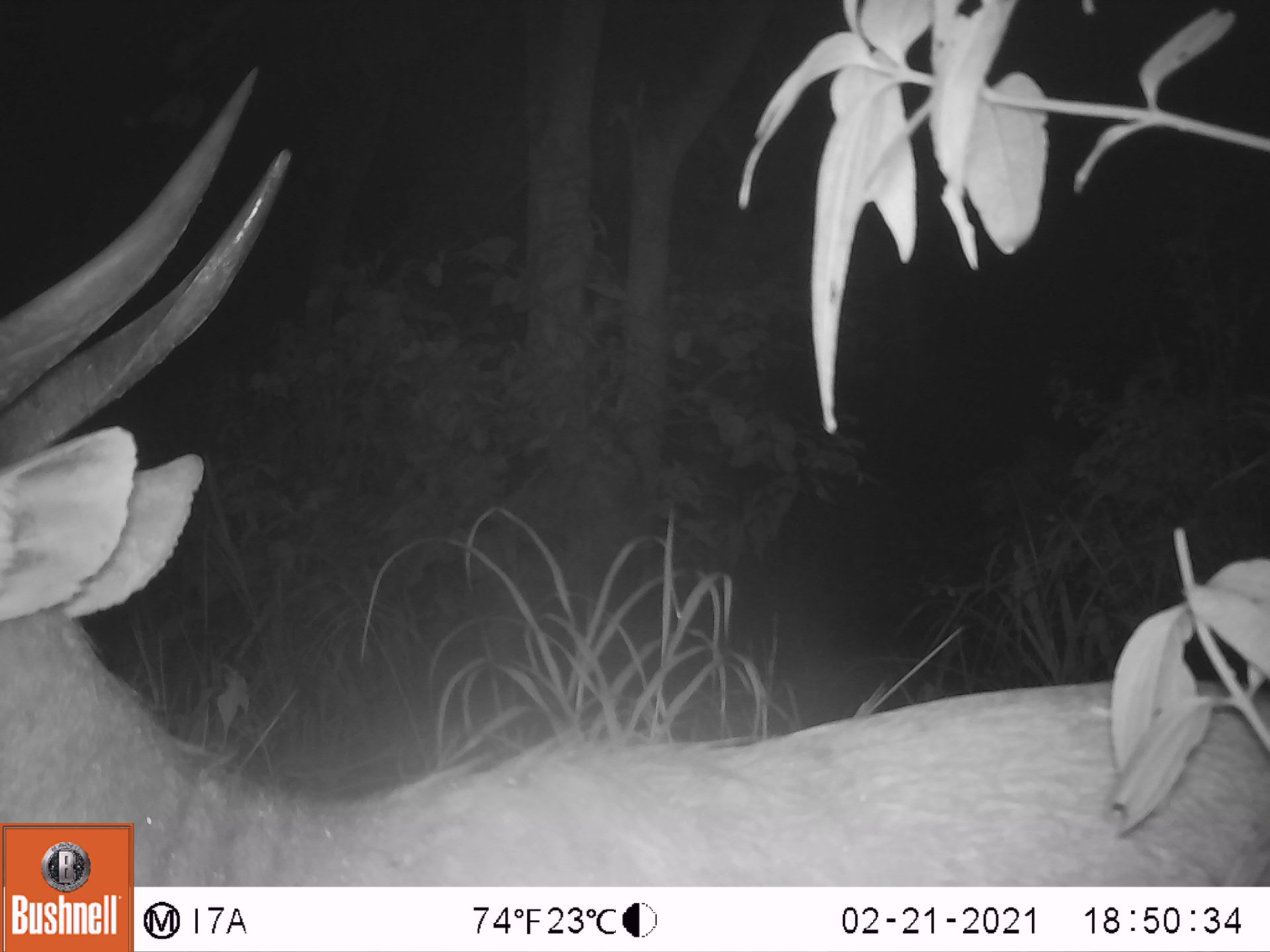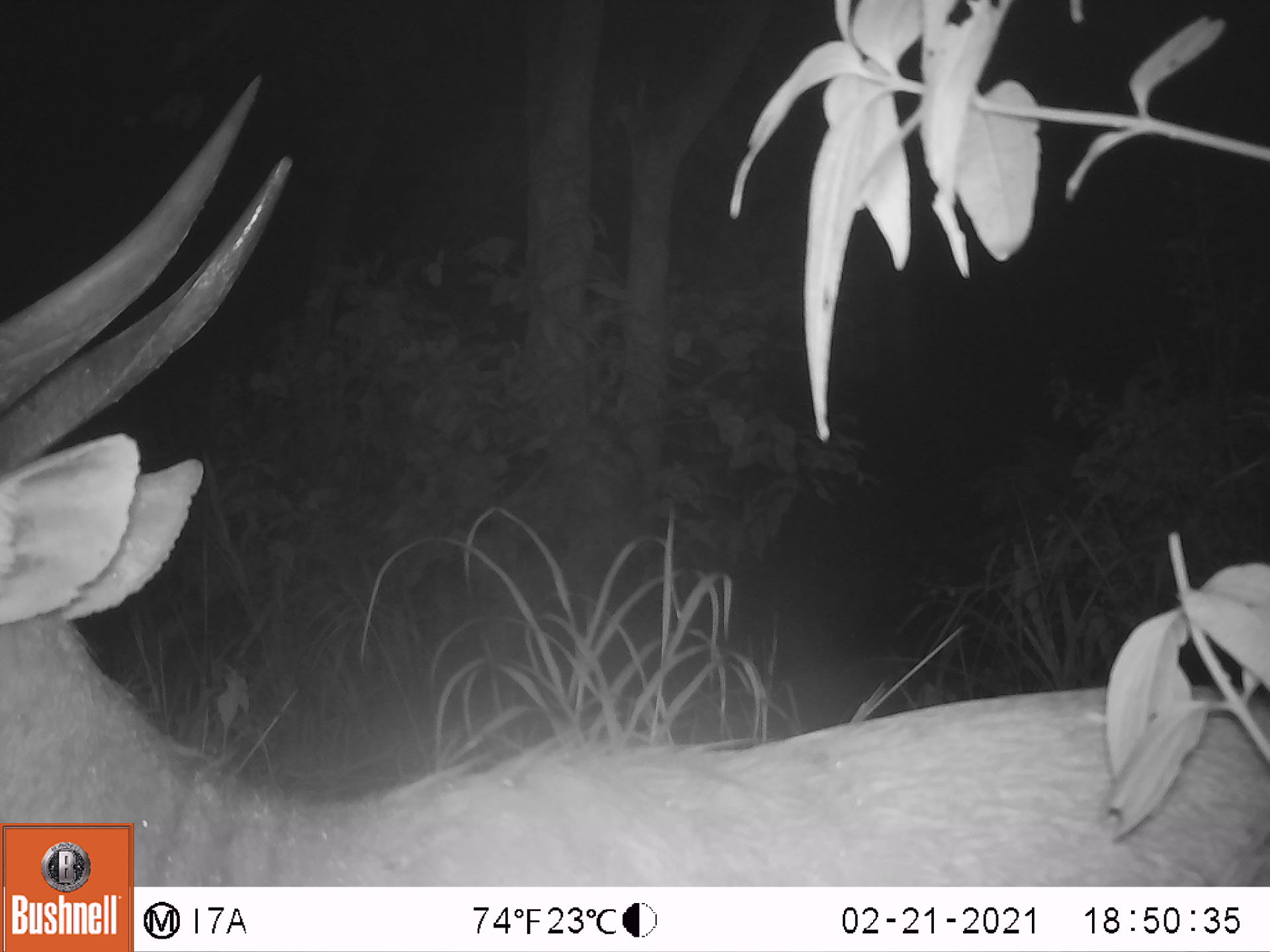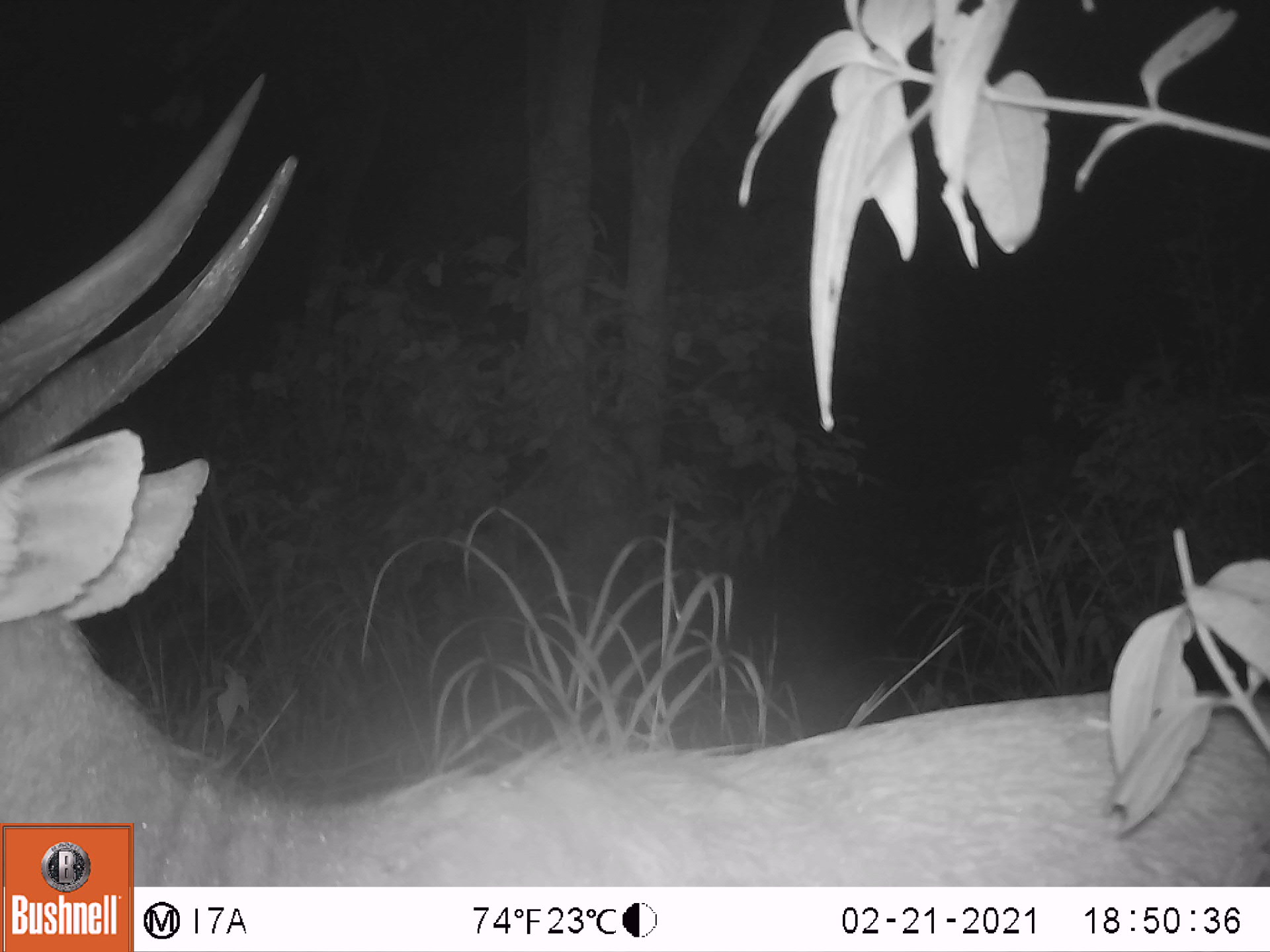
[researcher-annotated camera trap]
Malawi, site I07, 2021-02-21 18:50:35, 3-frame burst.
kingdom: Animalia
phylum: Chordata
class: Mammalia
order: Artiodactyla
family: Bovidae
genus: Tragelaphus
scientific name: Tragelaphus sylvaticus sylvaticus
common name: cape bushbuck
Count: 1.